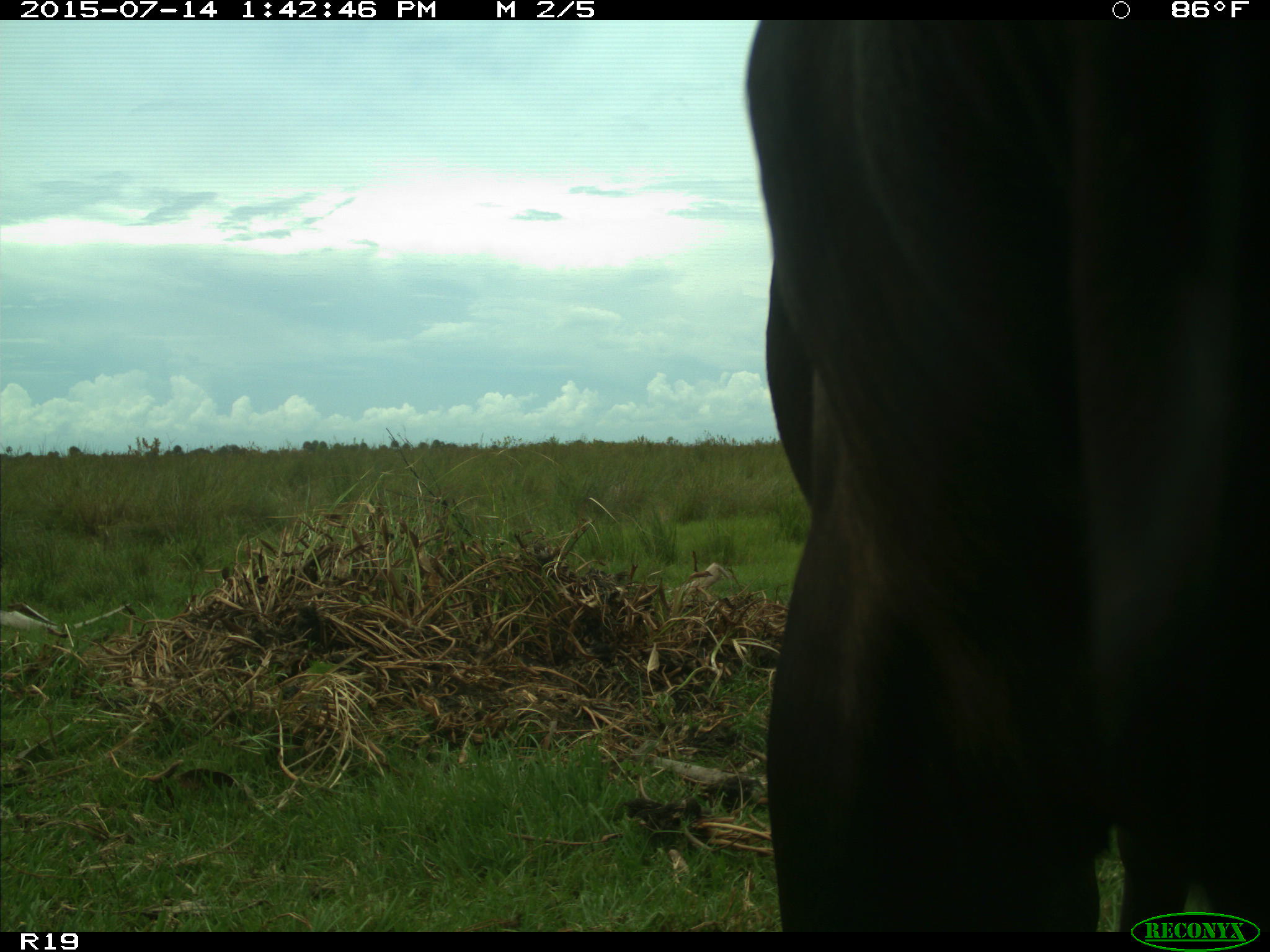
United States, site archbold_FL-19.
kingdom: Animalia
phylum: Chordata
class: Mammalia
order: Artiodactyla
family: Bovidae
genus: Bos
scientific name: Bos taurus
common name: domestic cow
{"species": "Bos taurus (domestic cow)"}